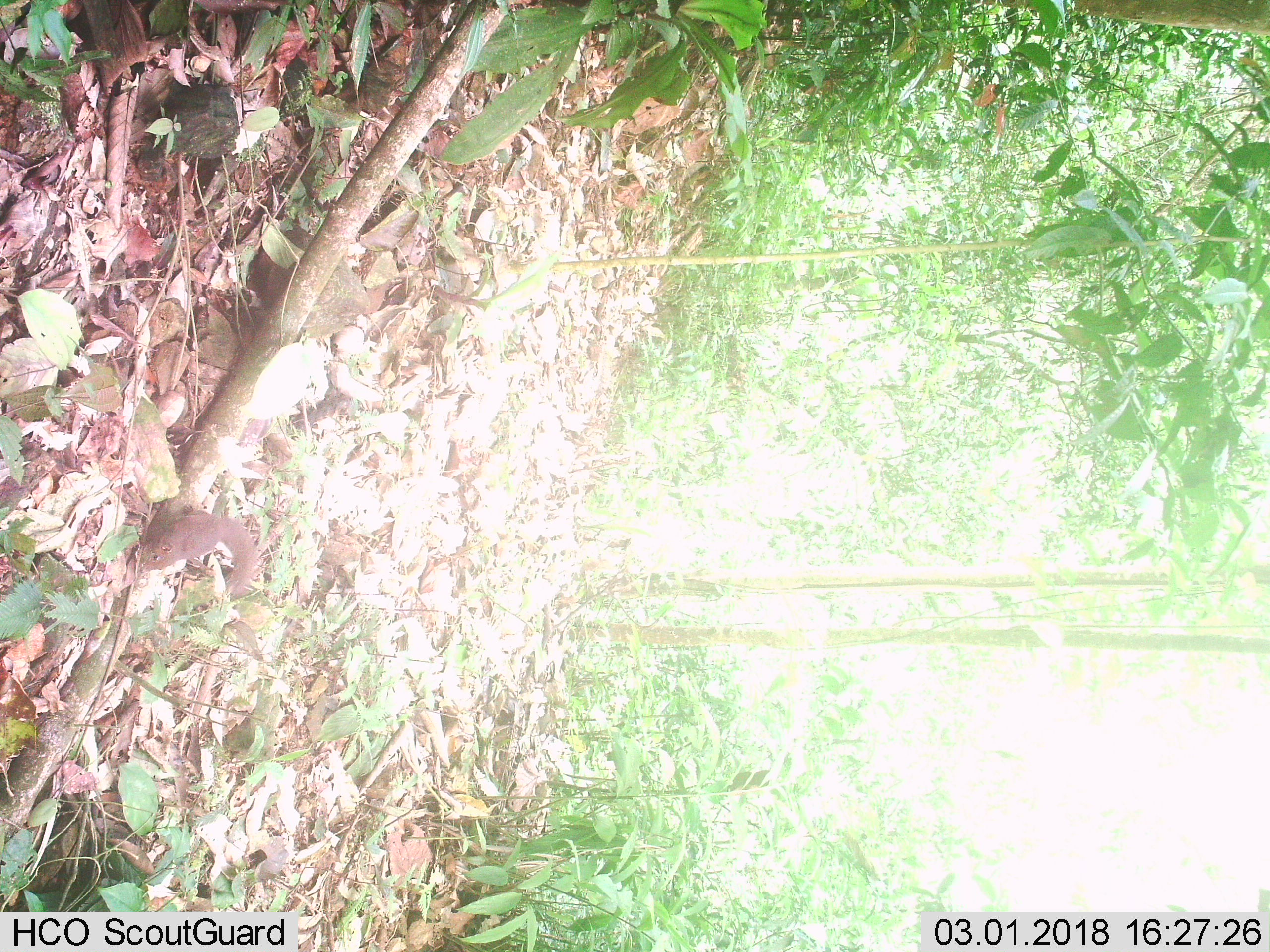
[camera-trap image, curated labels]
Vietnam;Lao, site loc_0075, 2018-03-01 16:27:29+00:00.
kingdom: Animalia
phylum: Chordata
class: Mammalia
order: Rodentia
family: Sciuridae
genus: Dremomys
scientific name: Dremomys rufigenis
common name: red-cheeked squirrel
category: red cheeked squirrel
Red cheeked squirrel (red-cheeked squirrel) (Dremomys rufigenis). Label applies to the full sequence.